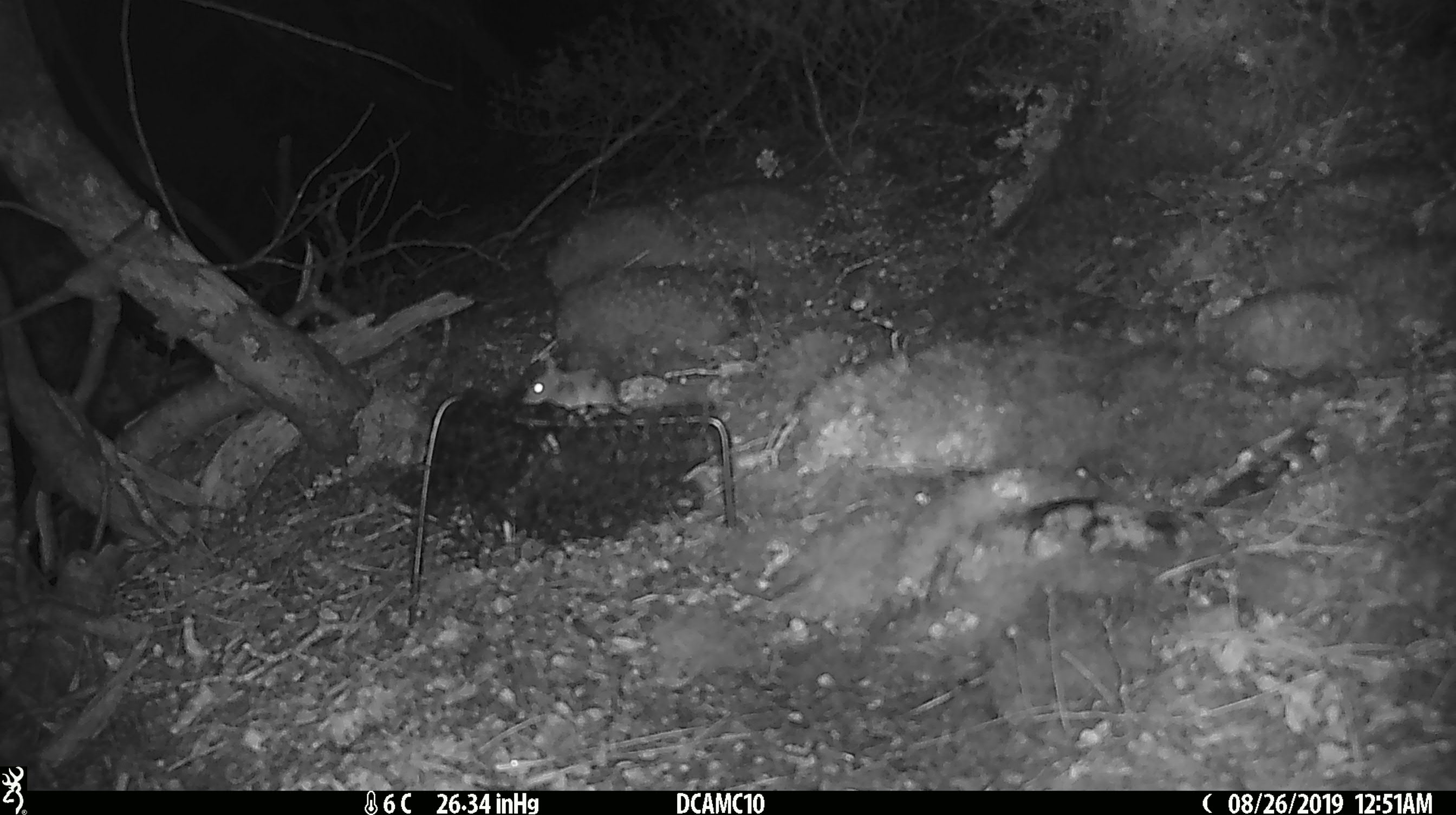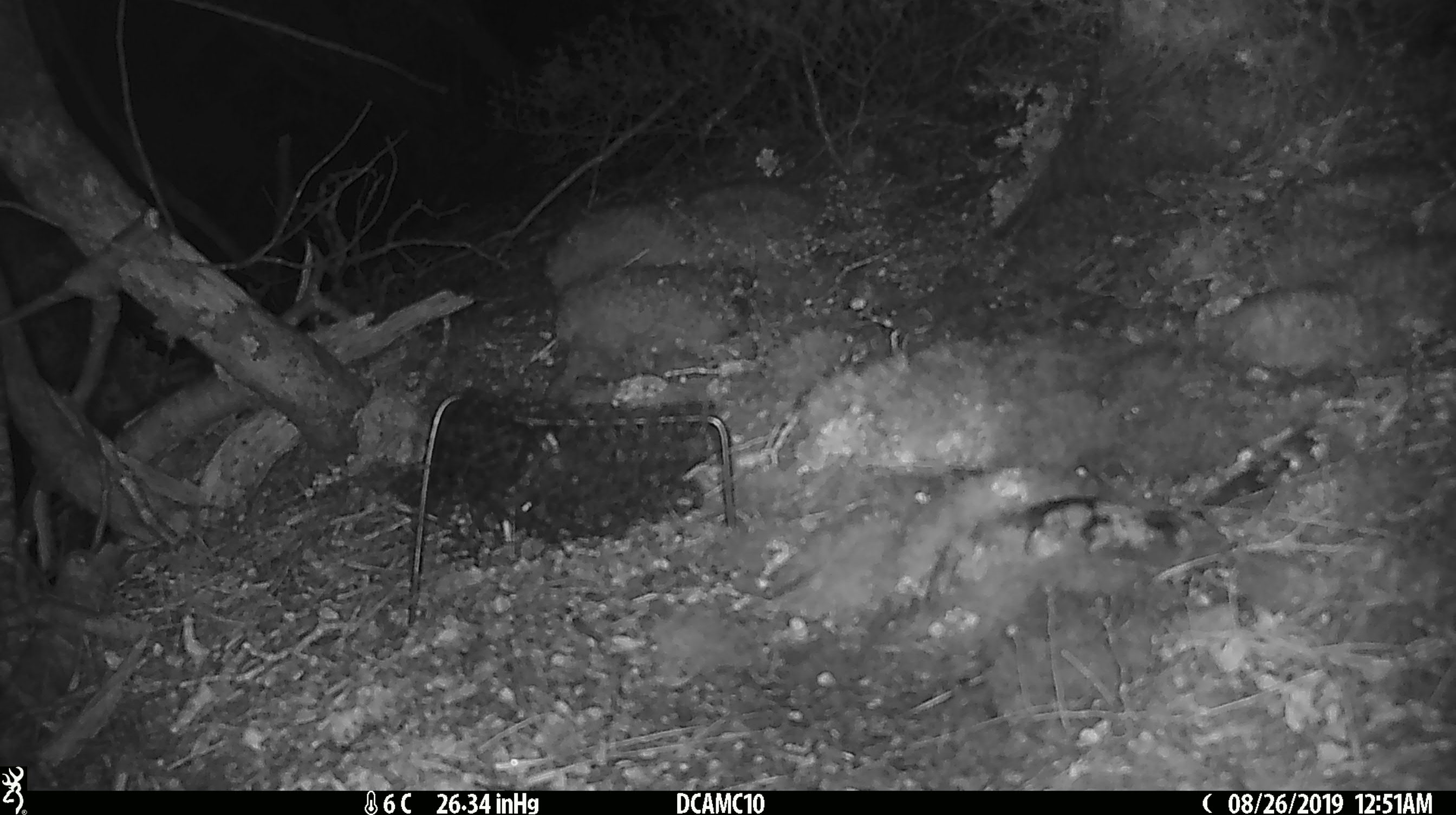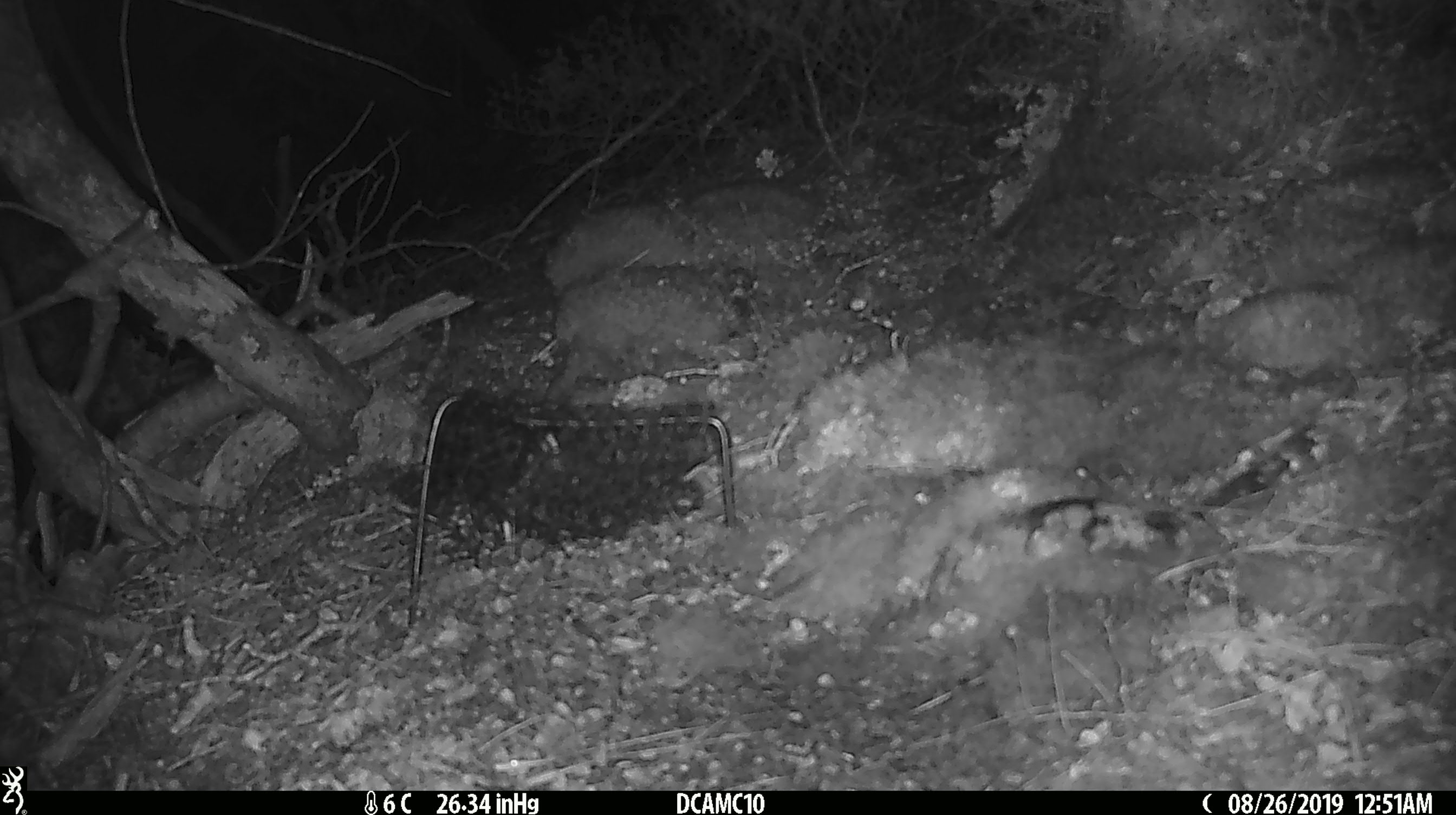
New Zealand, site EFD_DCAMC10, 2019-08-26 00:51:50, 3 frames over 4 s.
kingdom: Animalia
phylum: Chordata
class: Mammalia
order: Rodentia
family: Muridae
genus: Mus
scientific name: Mus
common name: mouse